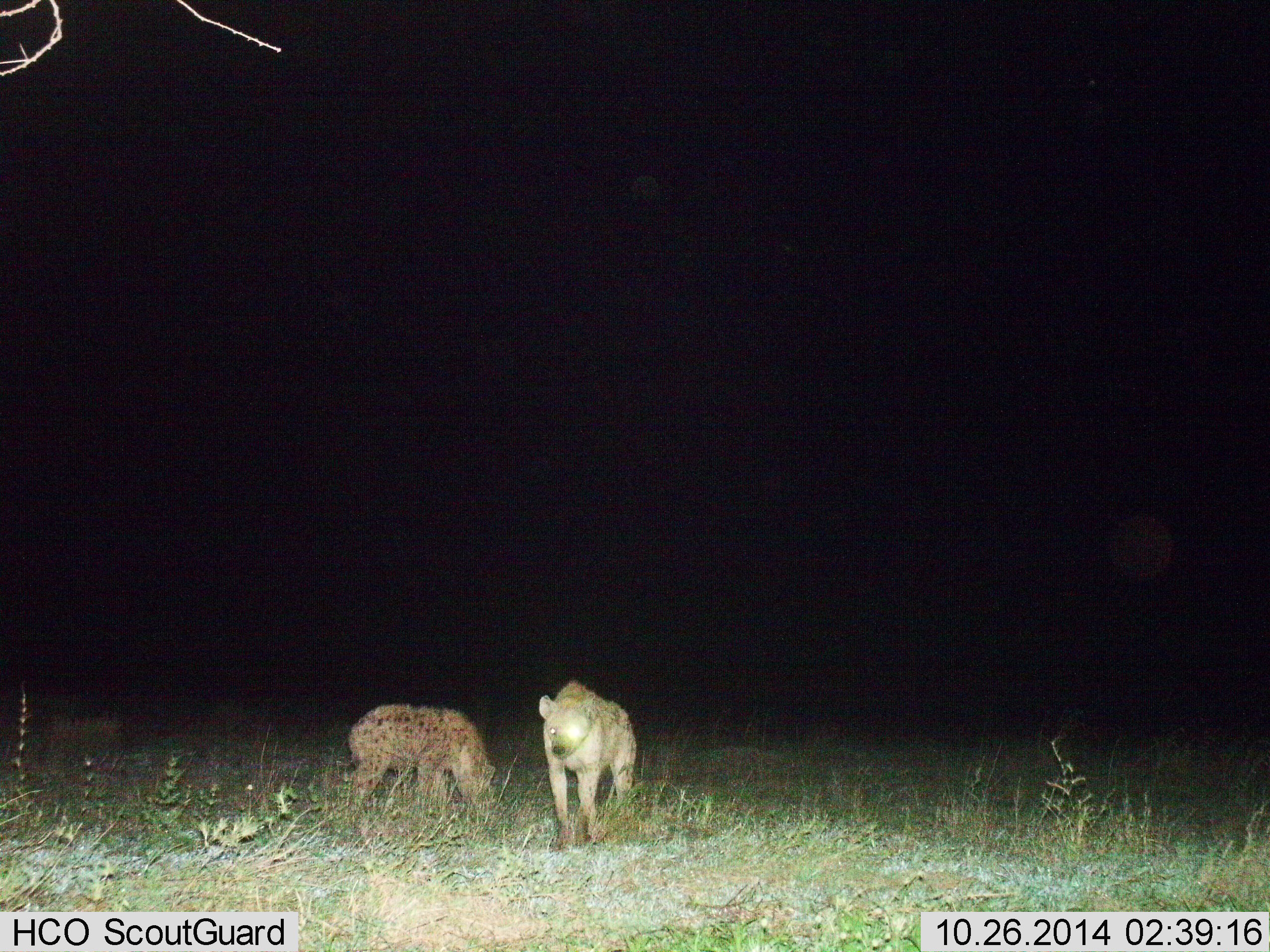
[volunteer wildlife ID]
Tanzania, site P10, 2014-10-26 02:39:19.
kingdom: Animalia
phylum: Chordata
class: Mammalia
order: Carnivora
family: Hyaenidae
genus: Crocuta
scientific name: Crocuta crocuta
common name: spotted hyena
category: hyenaspotted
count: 2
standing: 90%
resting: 0%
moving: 20%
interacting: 0%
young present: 0%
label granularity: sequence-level